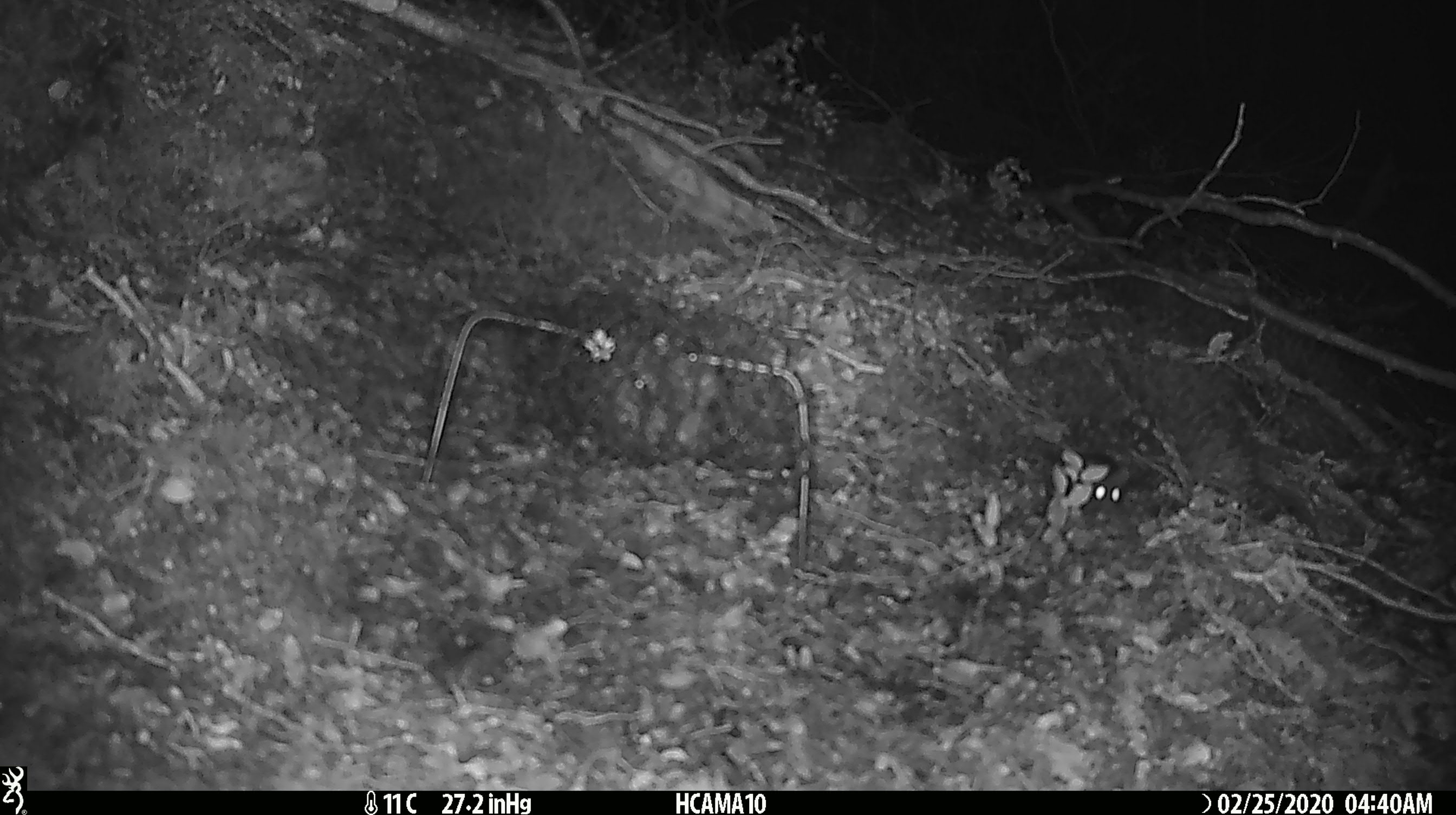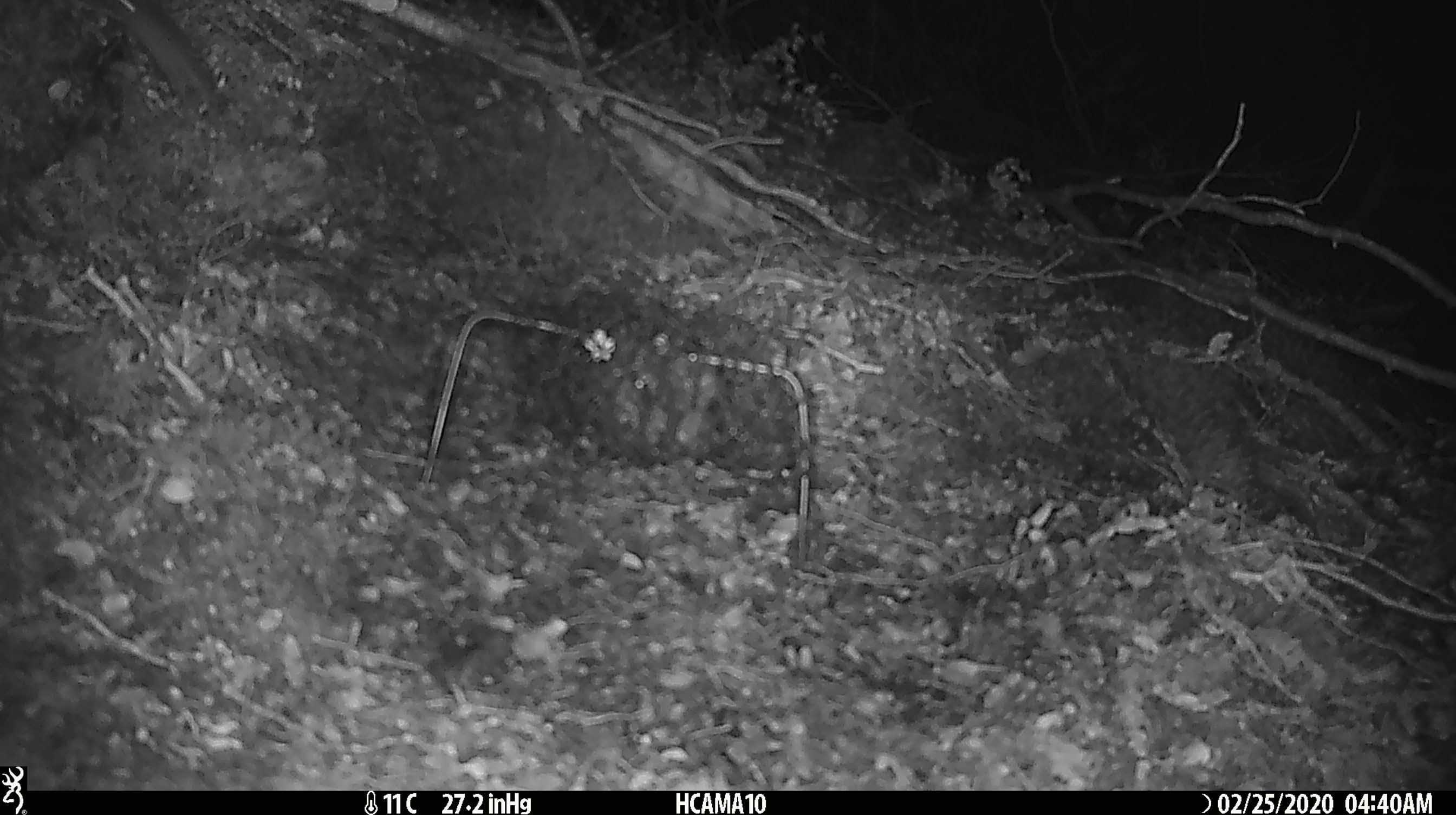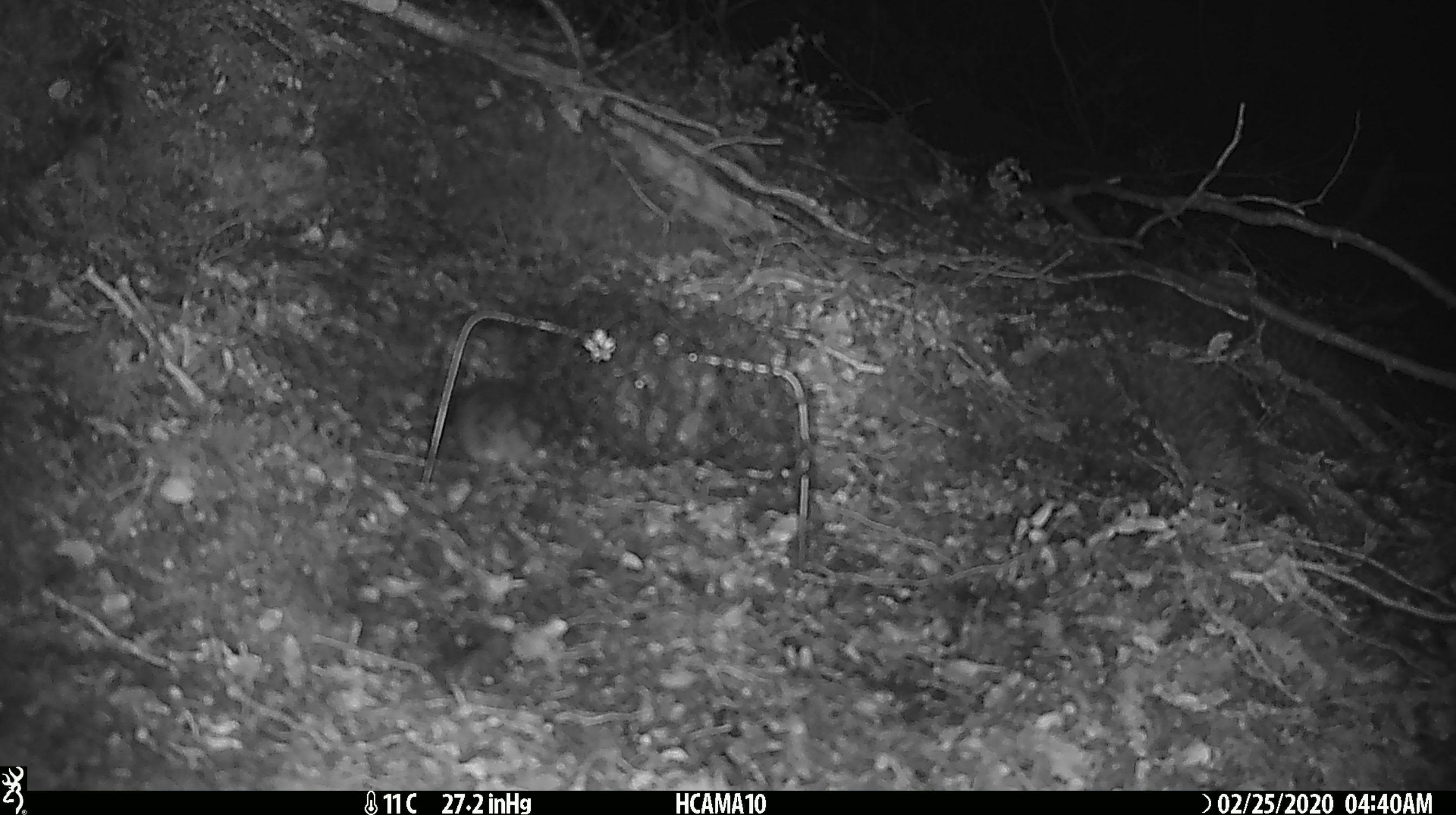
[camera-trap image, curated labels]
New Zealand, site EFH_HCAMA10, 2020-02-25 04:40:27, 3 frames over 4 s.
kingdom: Animalia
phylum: Chordata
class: Mammalia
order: Rodentia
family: Muridae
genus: Mus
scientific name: Mus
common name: mouse